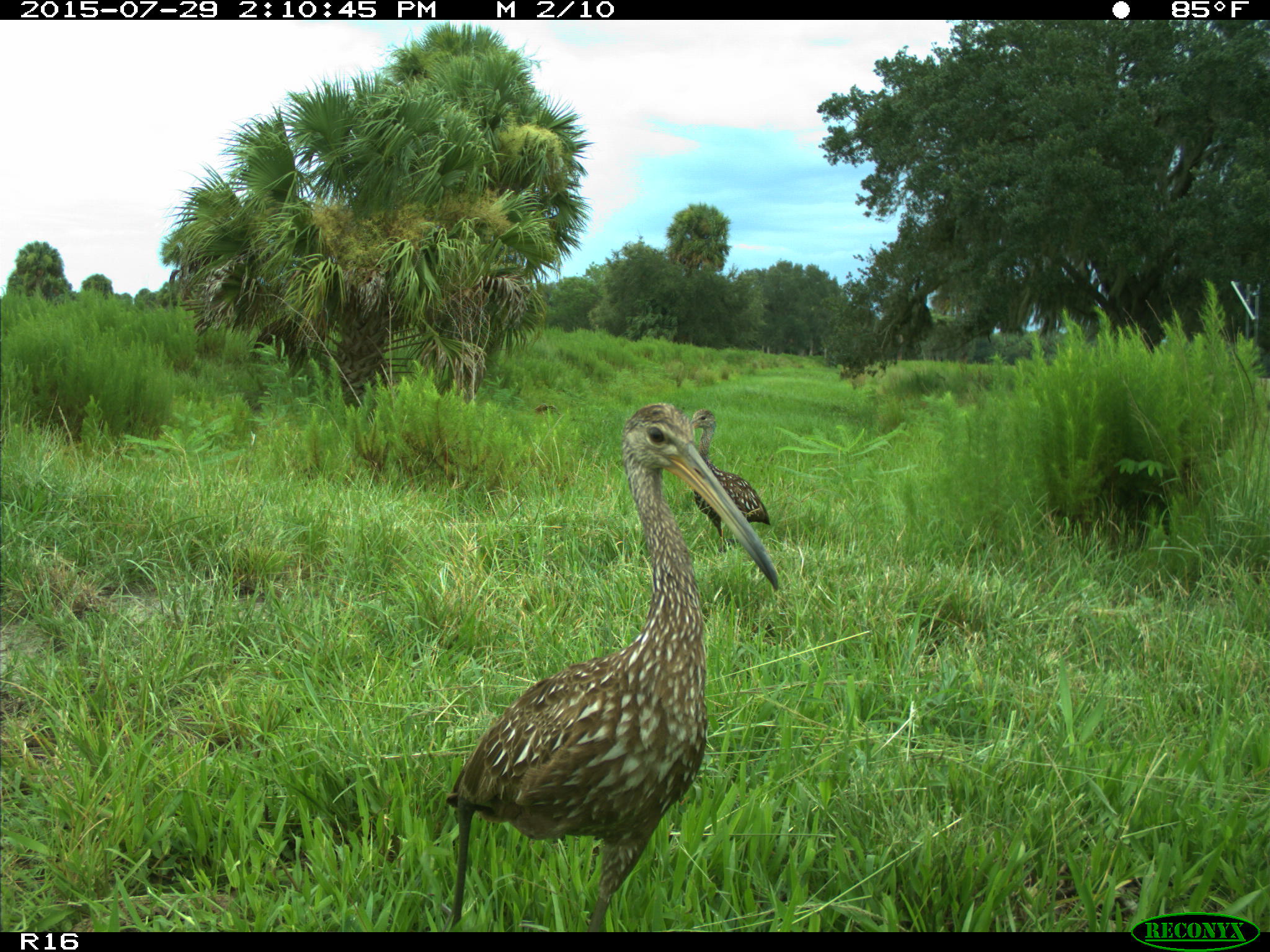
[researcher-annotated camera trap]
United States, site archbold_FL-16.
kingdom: Animalia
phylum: Chordata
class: Aves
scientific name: Aves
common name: birds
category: unidentified bird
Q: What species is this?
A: Unidentified bird (birds) (Aves).